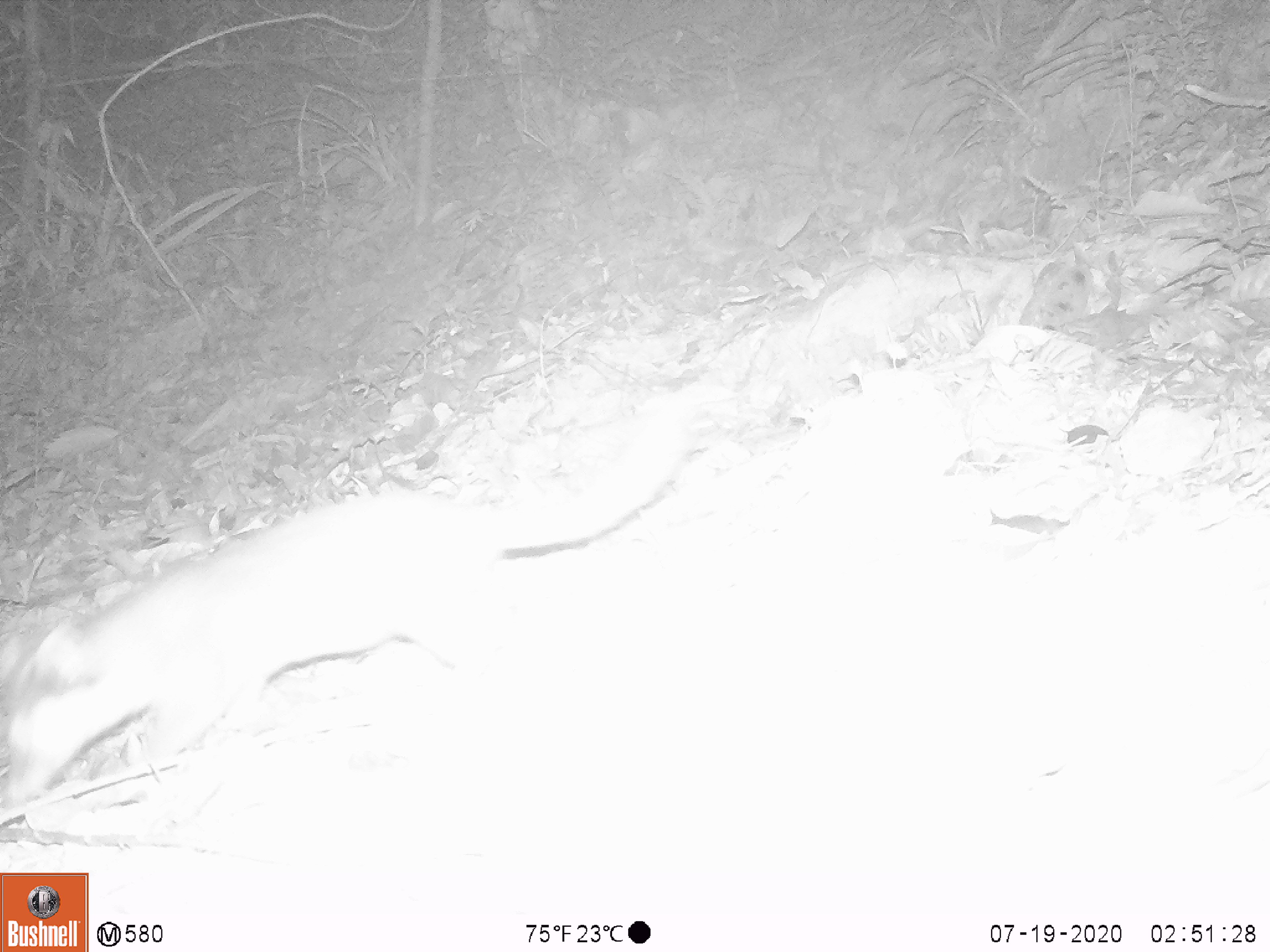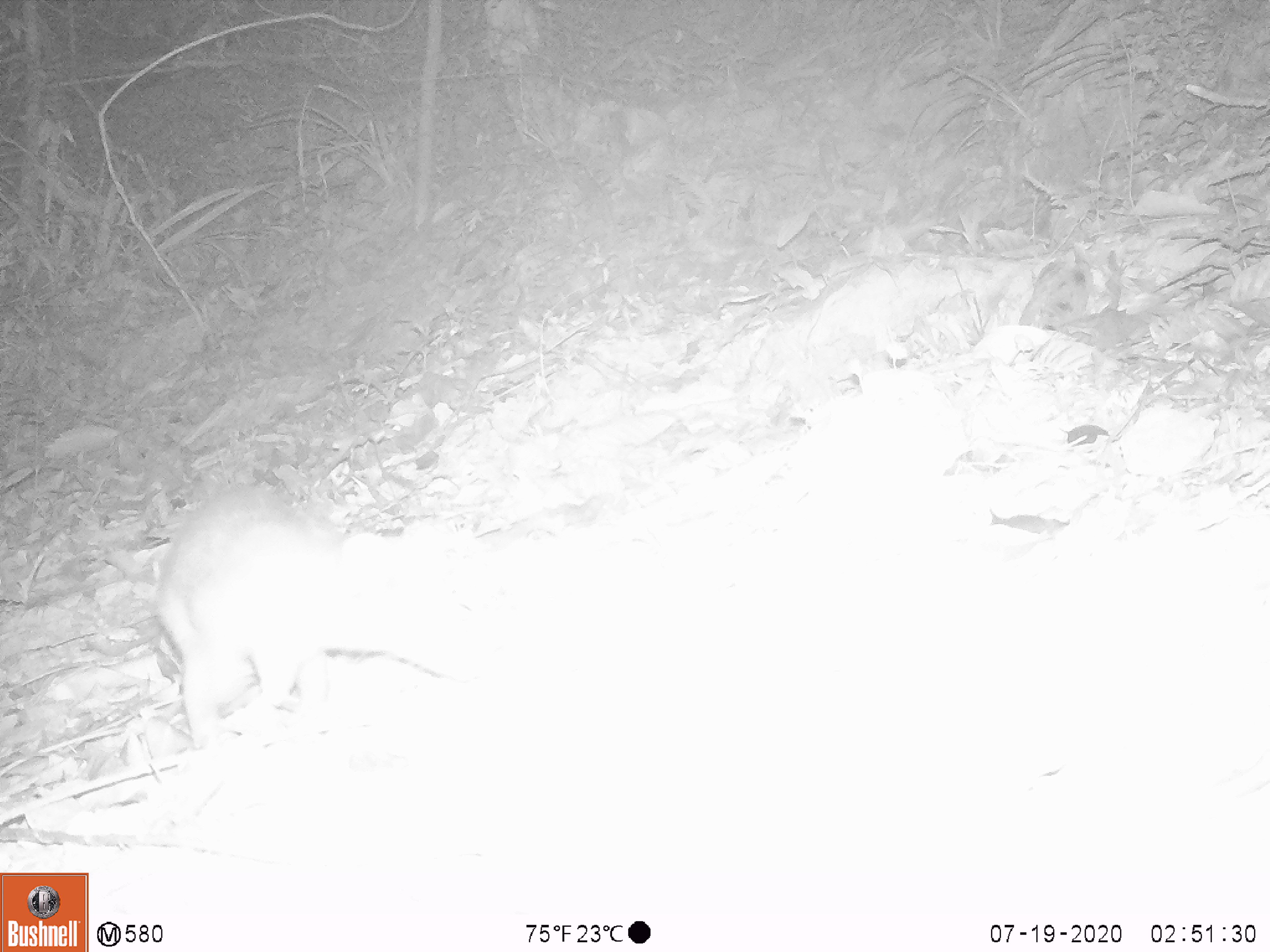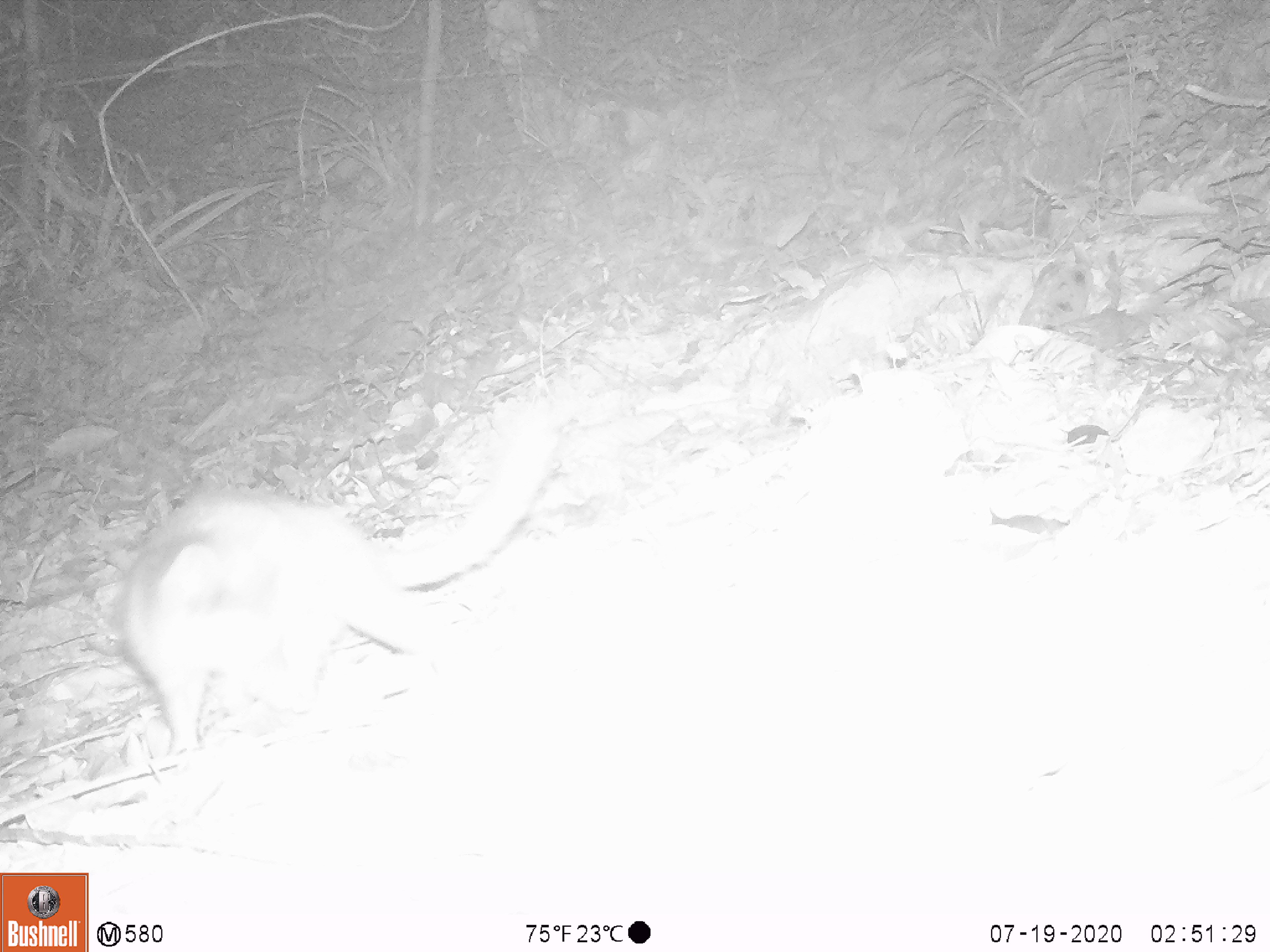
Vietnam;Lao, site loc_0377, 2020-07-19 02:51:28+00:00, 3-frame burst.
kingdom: Animalia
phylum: Chordata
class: Mammalia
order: Carnivora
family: Mustelidae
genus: Melogale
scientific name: Melogale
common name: ferret badger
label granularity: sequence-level